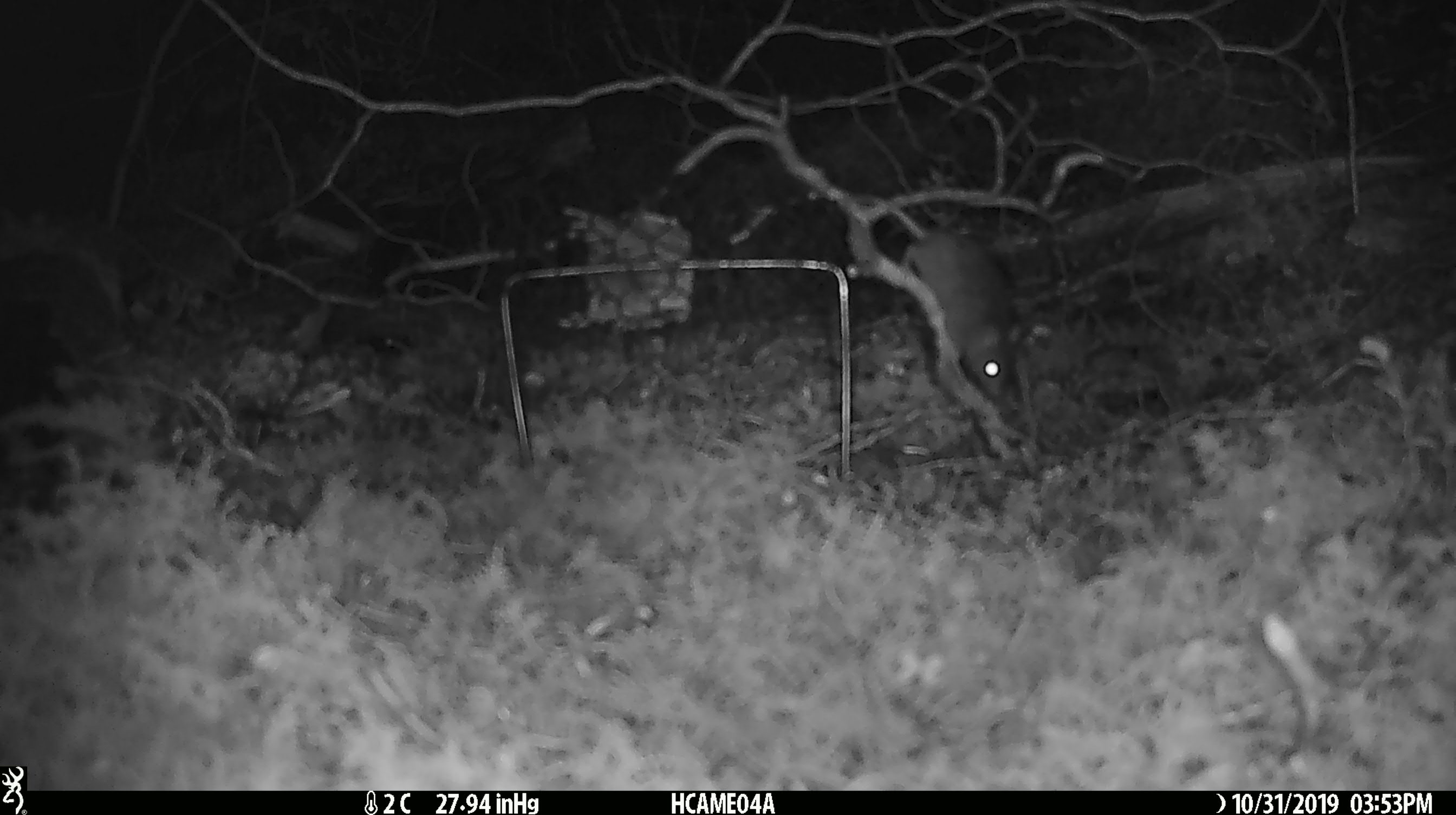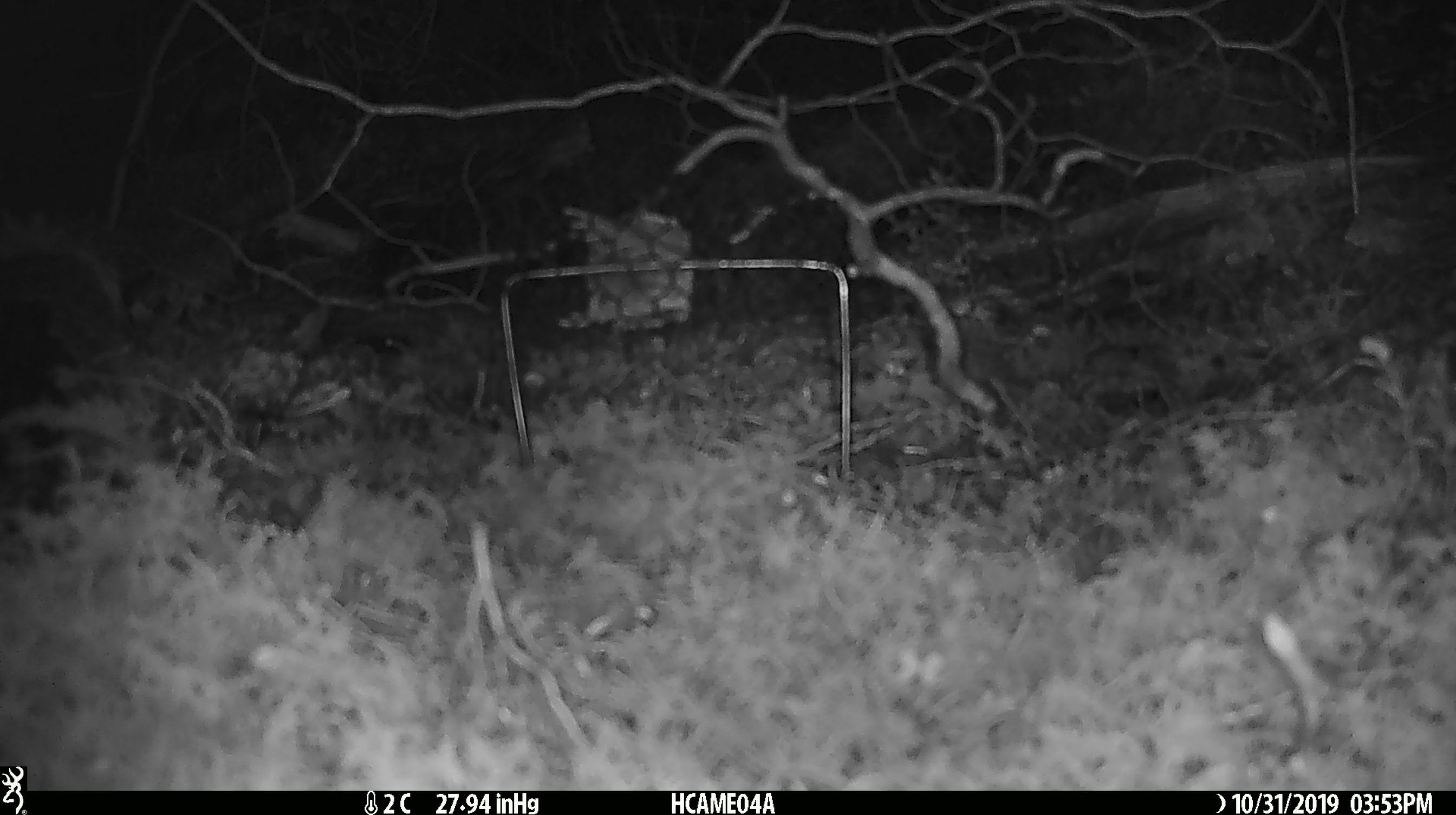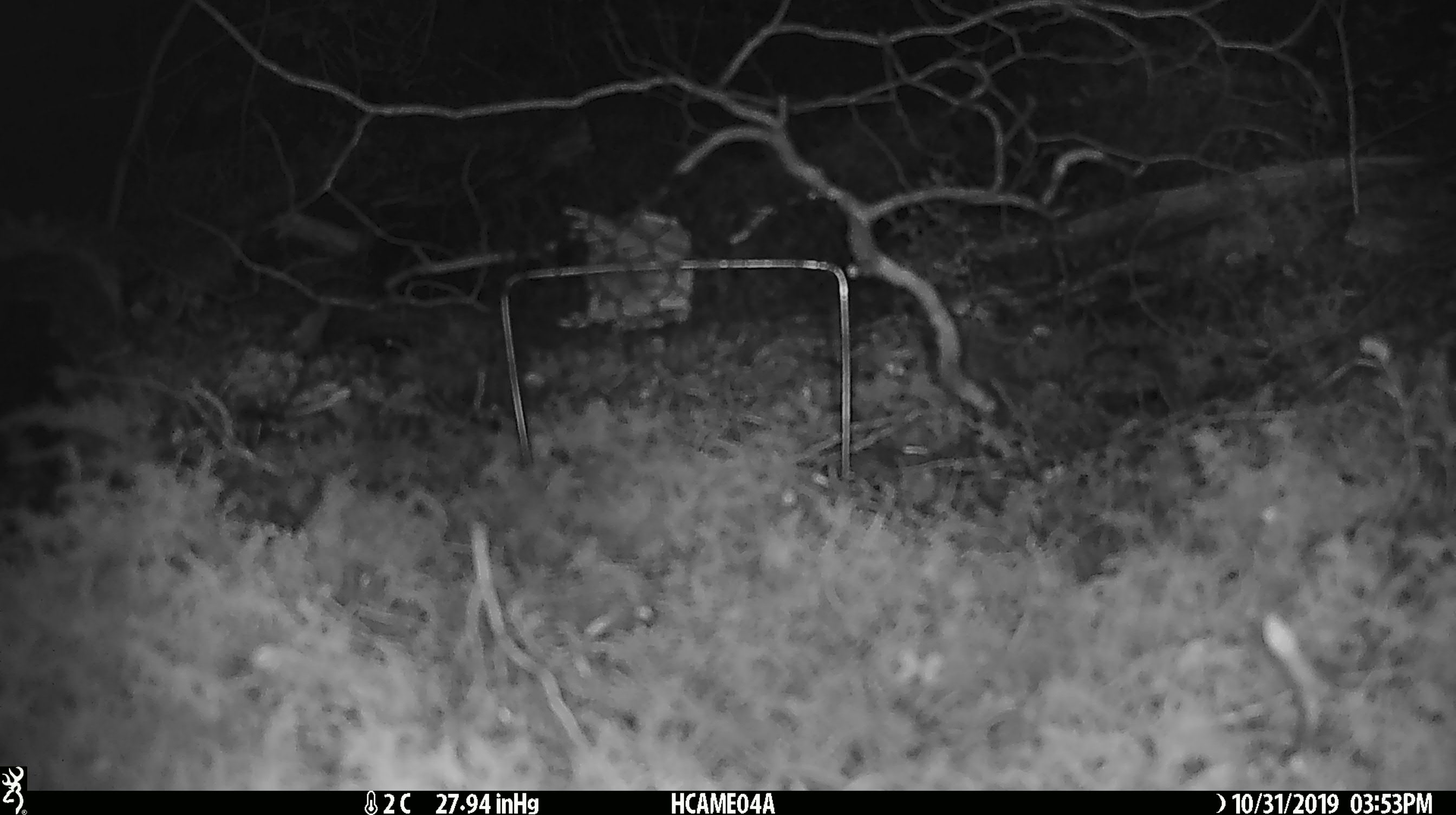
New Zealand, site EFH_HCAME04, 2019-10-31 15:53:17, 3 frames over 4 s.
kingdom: Animalia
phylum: Chordata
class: Mammalia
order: Rodentia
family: Muridae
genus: Mus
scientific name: Mus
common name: mouse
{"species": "mouse (Mus)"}